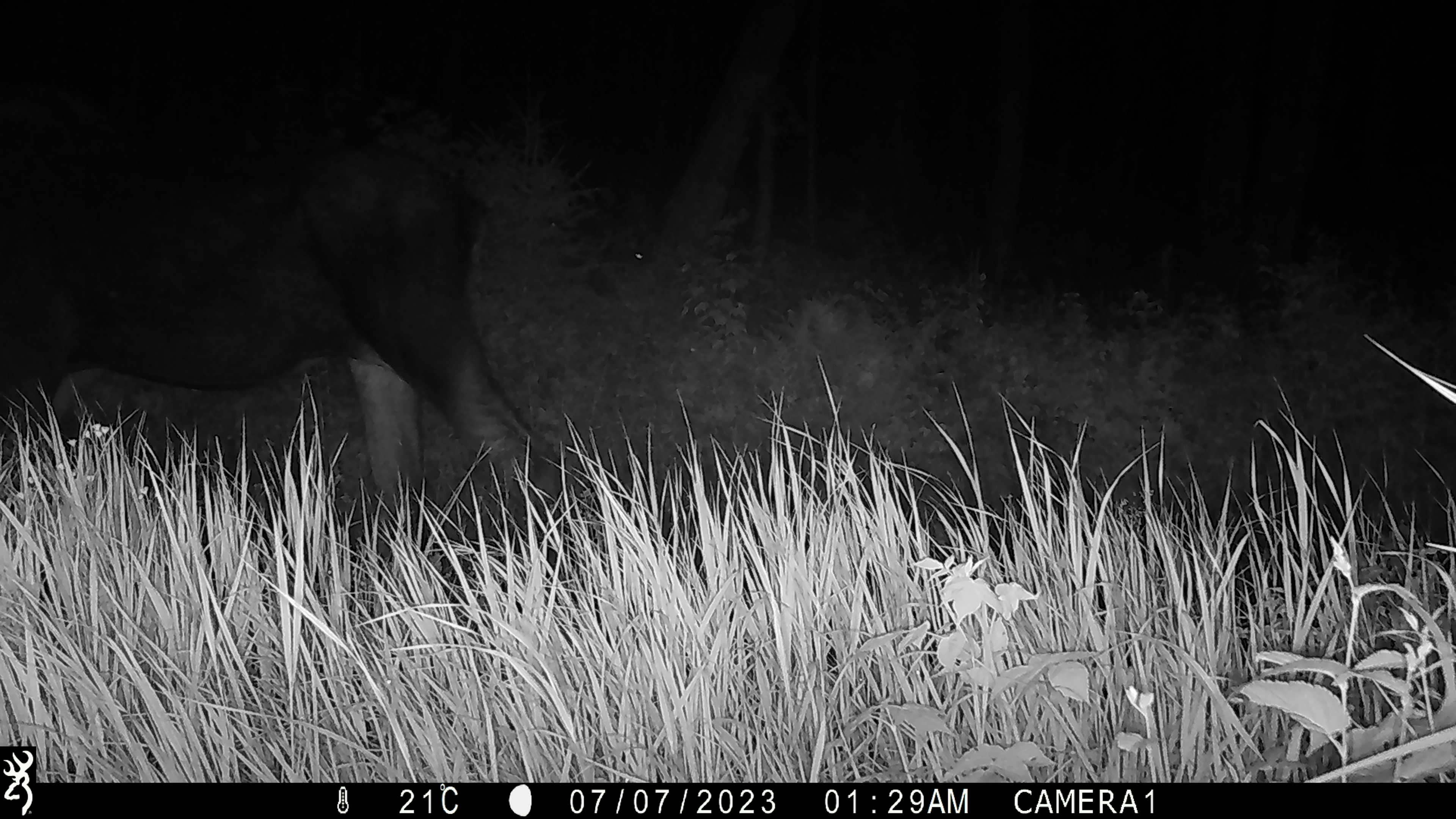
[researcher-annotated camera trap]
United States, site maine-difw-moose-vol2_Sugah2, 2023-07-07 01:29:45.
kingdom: Animalia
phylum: Chordata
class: Mammalia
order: Artiodactyla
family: Cervidae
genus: Alces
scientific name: Alces alces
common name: moose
Moose (Alces alces).